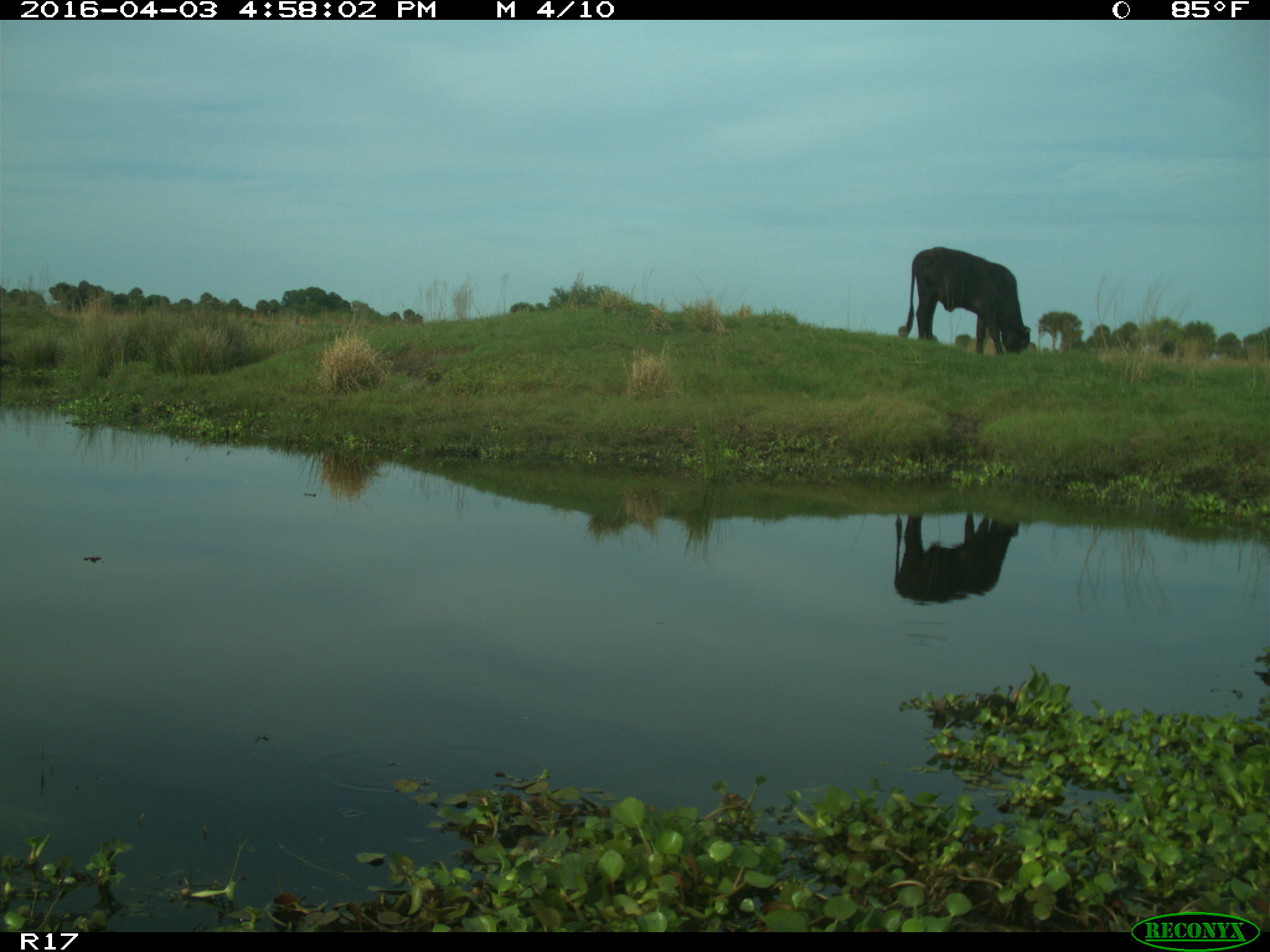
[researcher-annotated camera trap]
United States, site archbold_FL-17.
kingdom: Animalia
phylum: Chordata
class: Mammalia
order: Artiodactyla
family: Bovidae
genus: Bos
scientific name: Bos taurus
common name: domestic cow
Bos taurus (domestic cow).